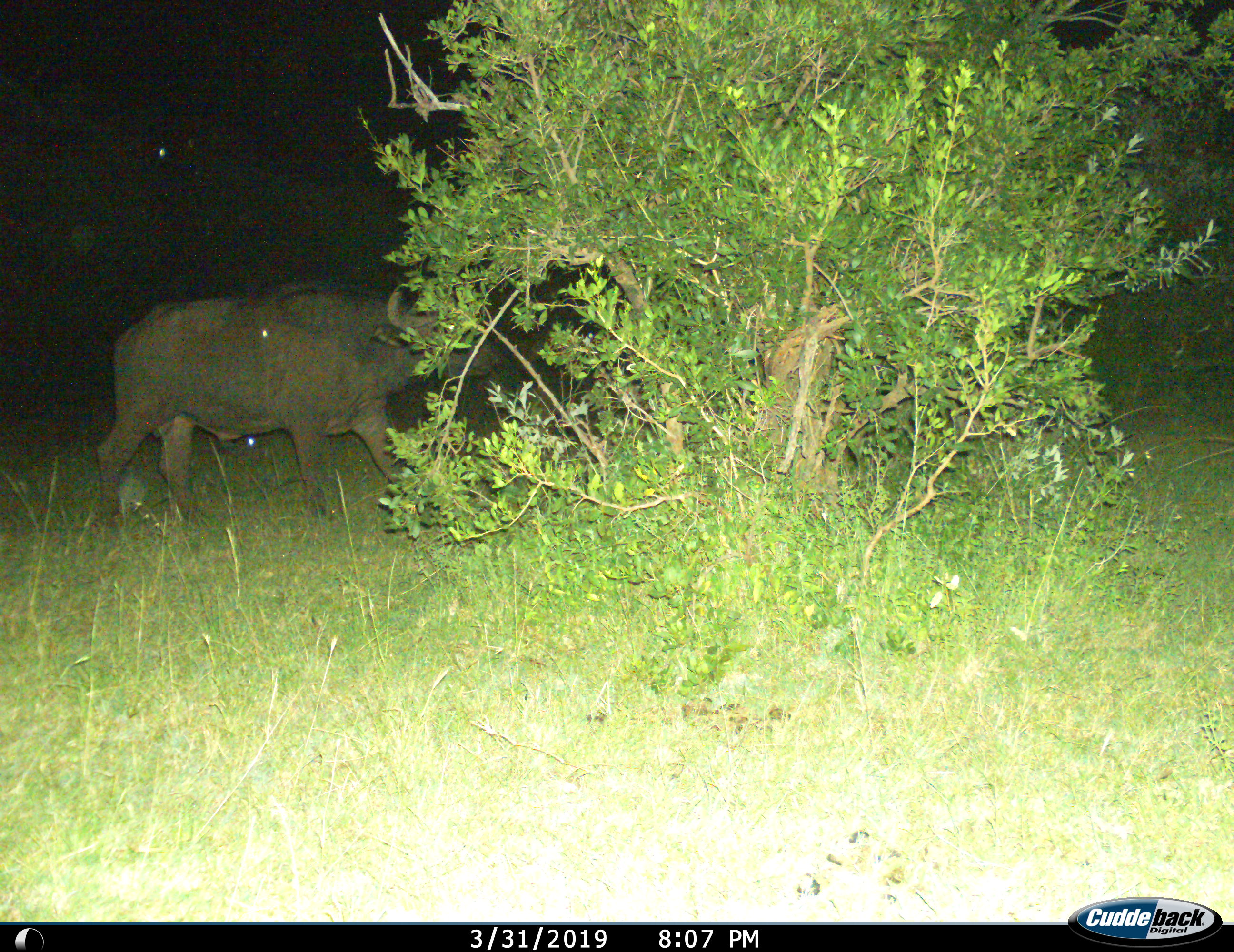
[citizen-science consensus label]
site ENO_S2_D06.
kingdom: Animalia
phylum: Chordata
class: Mammalia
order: Artiodactyla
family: Bovidae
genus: Syncerus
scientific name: Syncerus caffer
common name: african buffalo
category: buffalo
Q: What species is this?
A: Buffalo (african buffalo) (Syncerus caffer).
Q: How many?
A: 1.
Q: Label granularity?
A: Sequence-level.